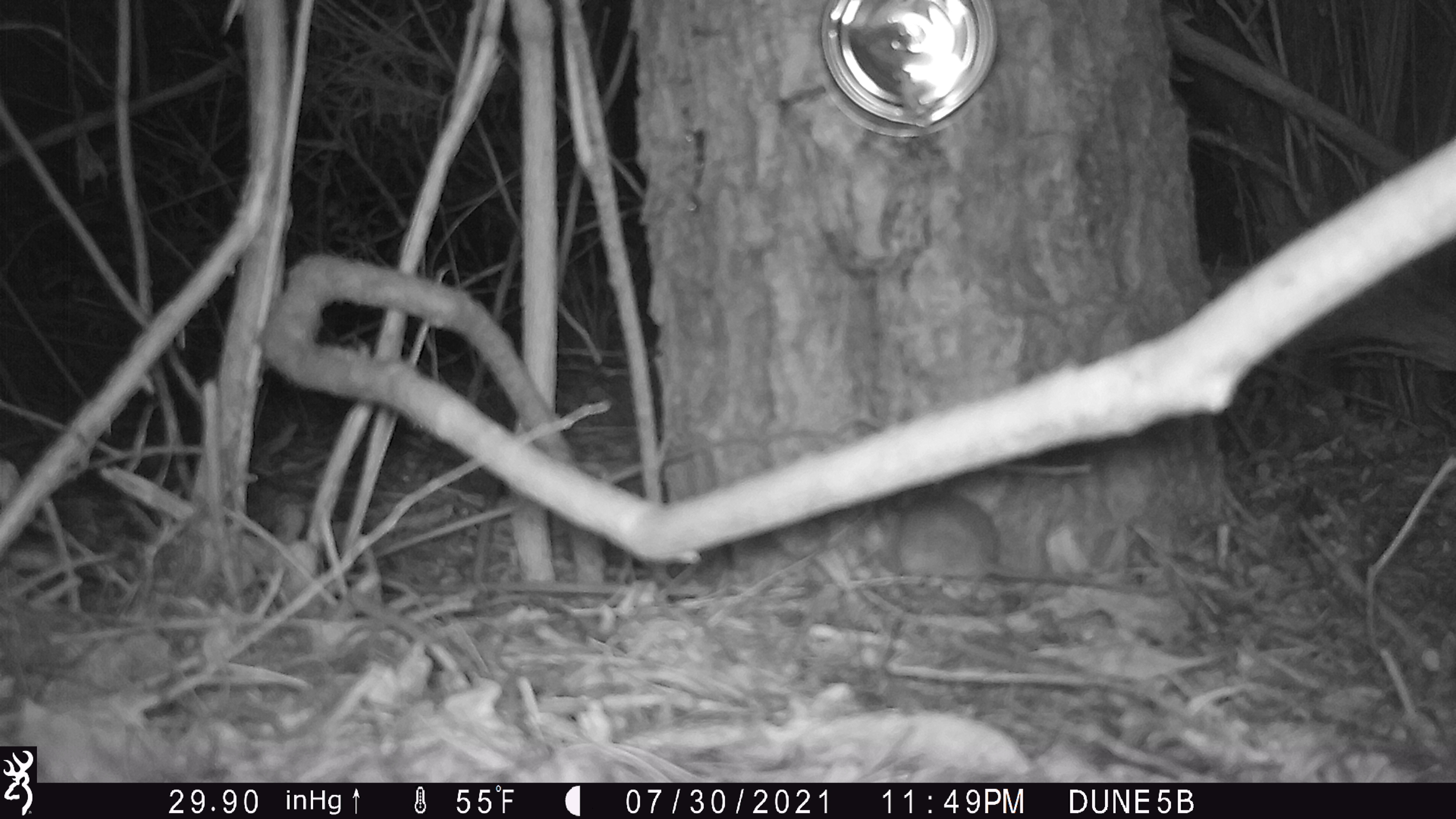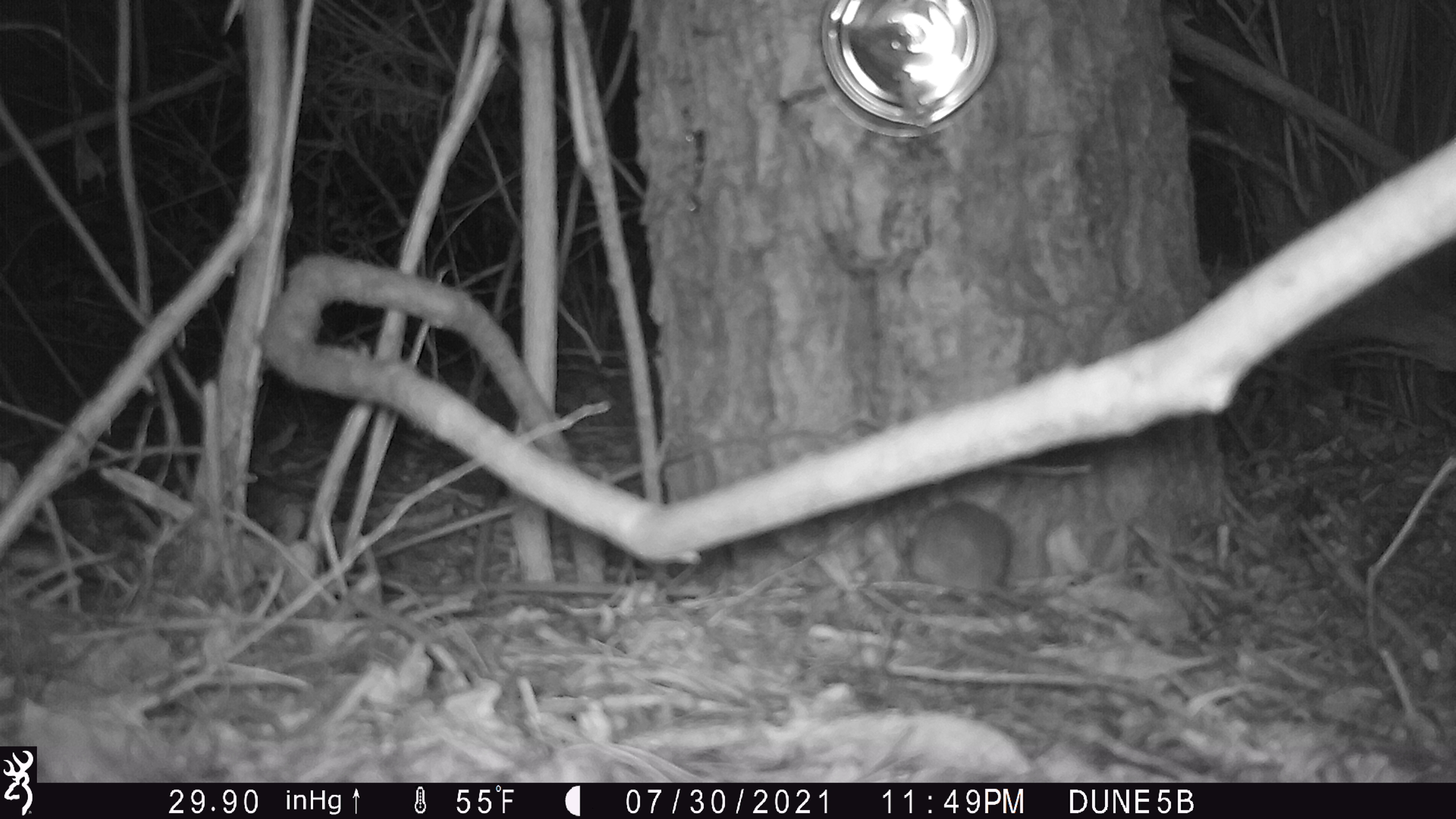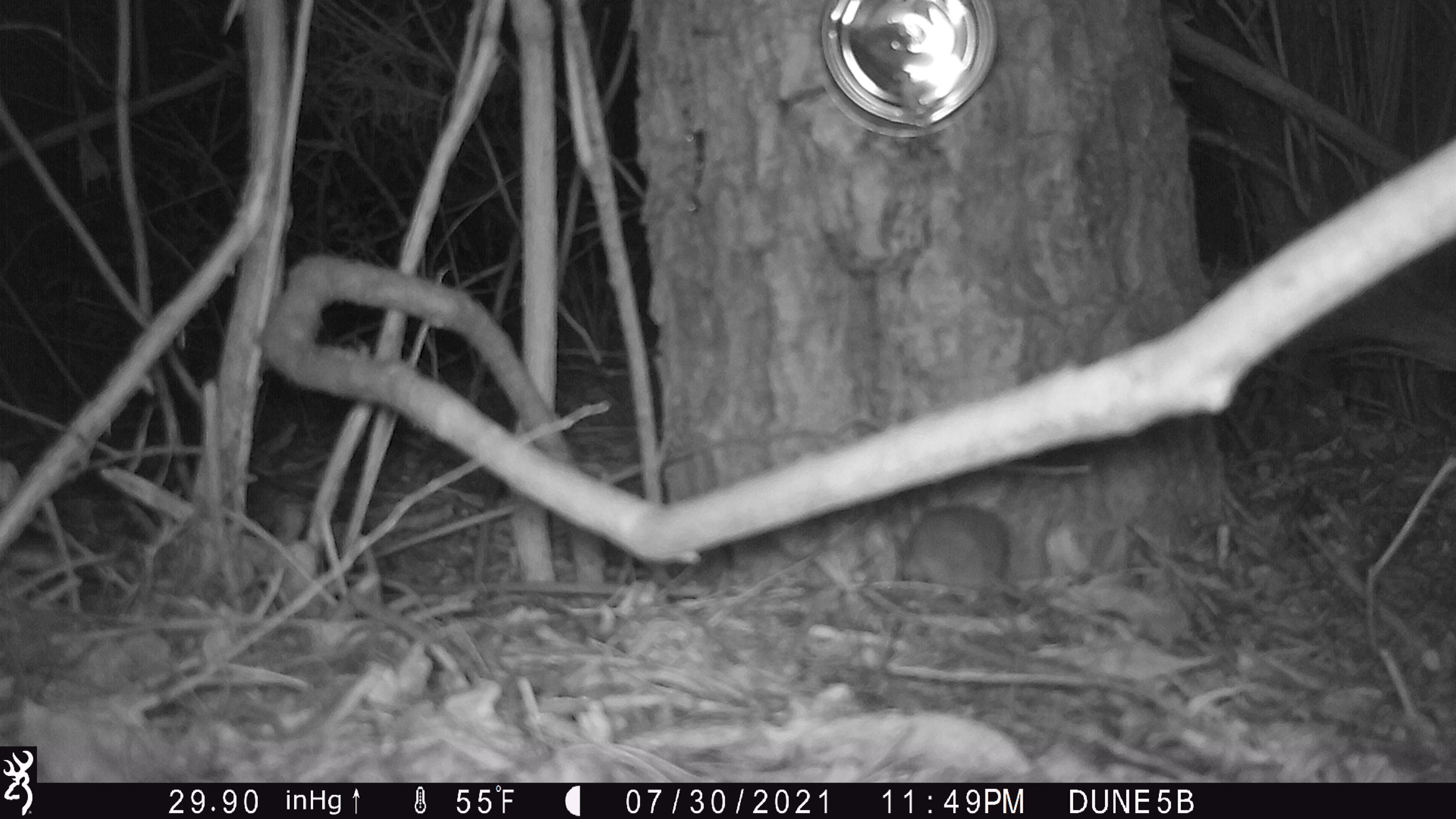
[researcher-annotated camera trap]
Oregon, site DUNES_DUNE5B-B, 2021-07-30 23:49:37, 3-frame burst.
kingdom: Animalia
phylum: Chordata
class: Mammalia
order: Rodentia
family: Cricetidae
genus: Neotoma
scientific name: Neotoma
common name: woodrats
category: neotoma species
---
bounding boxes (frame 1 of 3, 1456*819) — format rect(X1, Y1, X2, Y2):
neotoma species: rect(854, 475, 1177, 608)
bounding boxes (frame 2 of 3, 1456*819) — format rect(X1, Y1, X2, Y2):
neotoma species: rect(887, 495, 1090, 634)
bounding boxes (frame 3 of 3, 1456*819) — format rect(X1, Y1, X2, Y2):
neotoma species: rect(887, 500, 1096, 635)